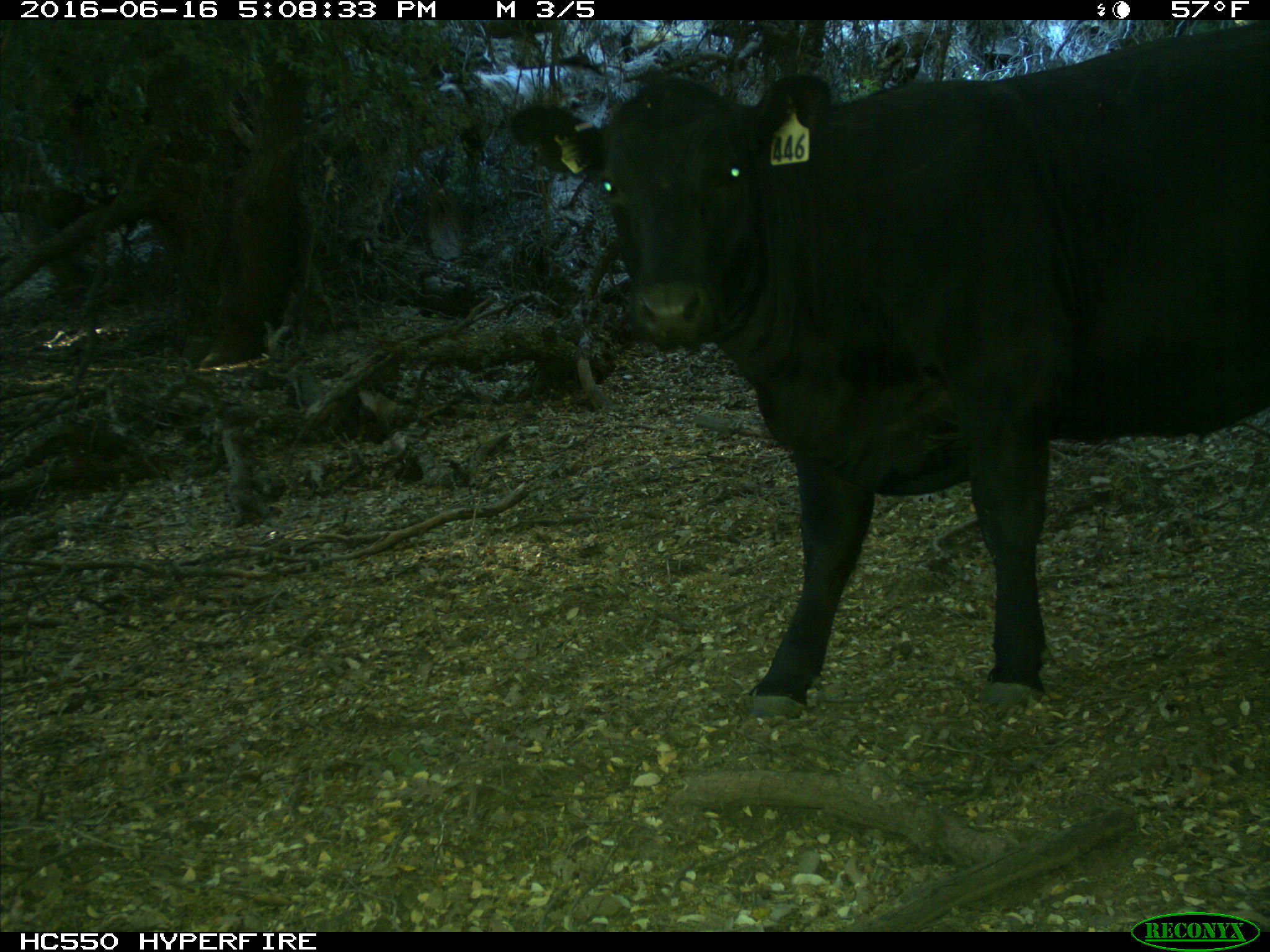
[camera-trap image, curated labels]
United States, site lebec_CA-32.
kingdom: Animalia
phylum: Chordata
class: Mammalia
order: Artiodactyla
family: Bovidae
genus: Bos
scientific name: Bos taurus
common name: domestic cow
Bos taurus (domestic cow).